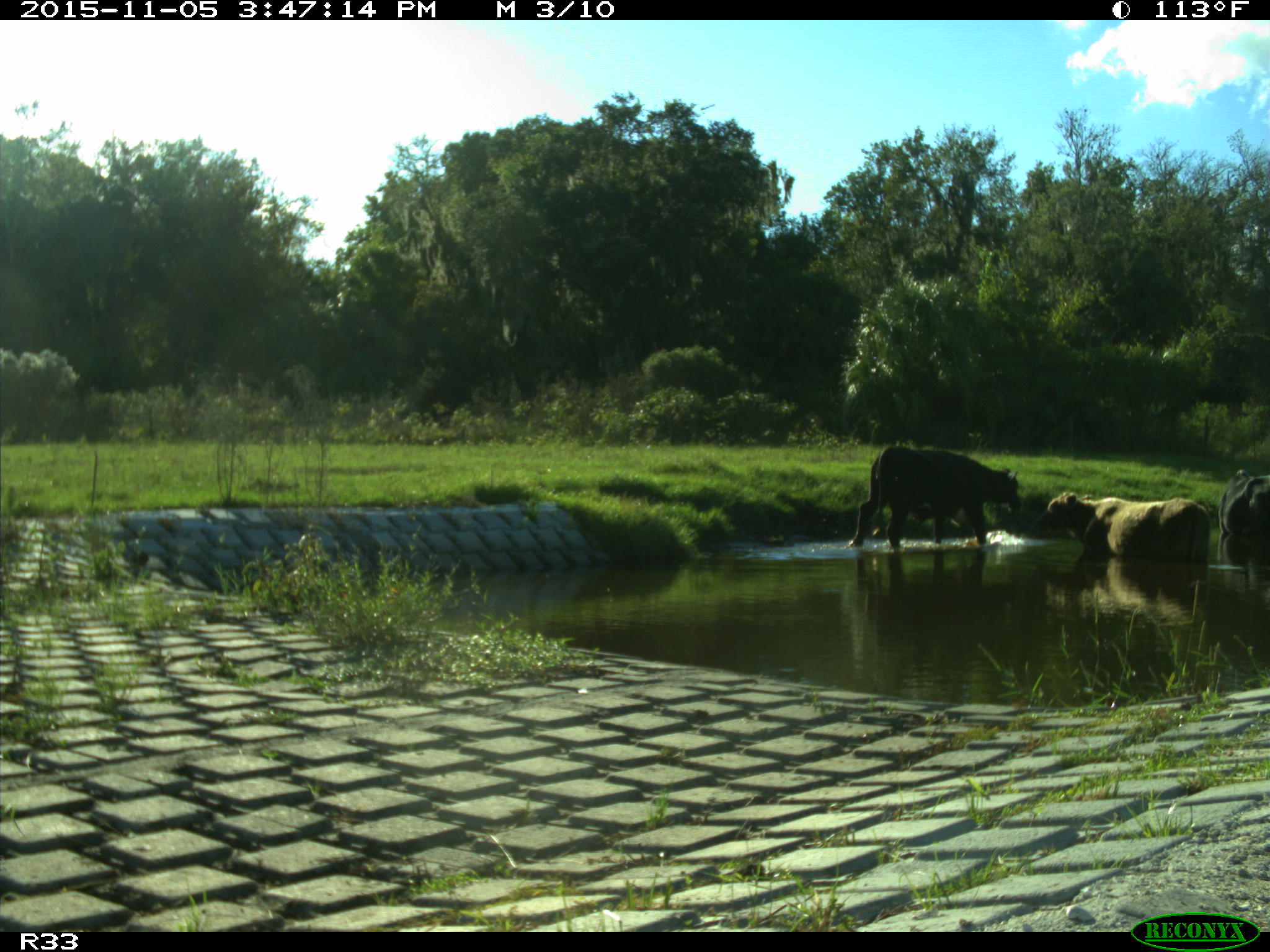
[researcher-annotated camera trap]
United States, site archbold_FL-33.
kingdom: Animalia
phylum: Chordata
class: Mammalia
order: Artiodactyla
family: Bovidae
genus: Bos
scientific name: Bos taurus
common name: domestic cow